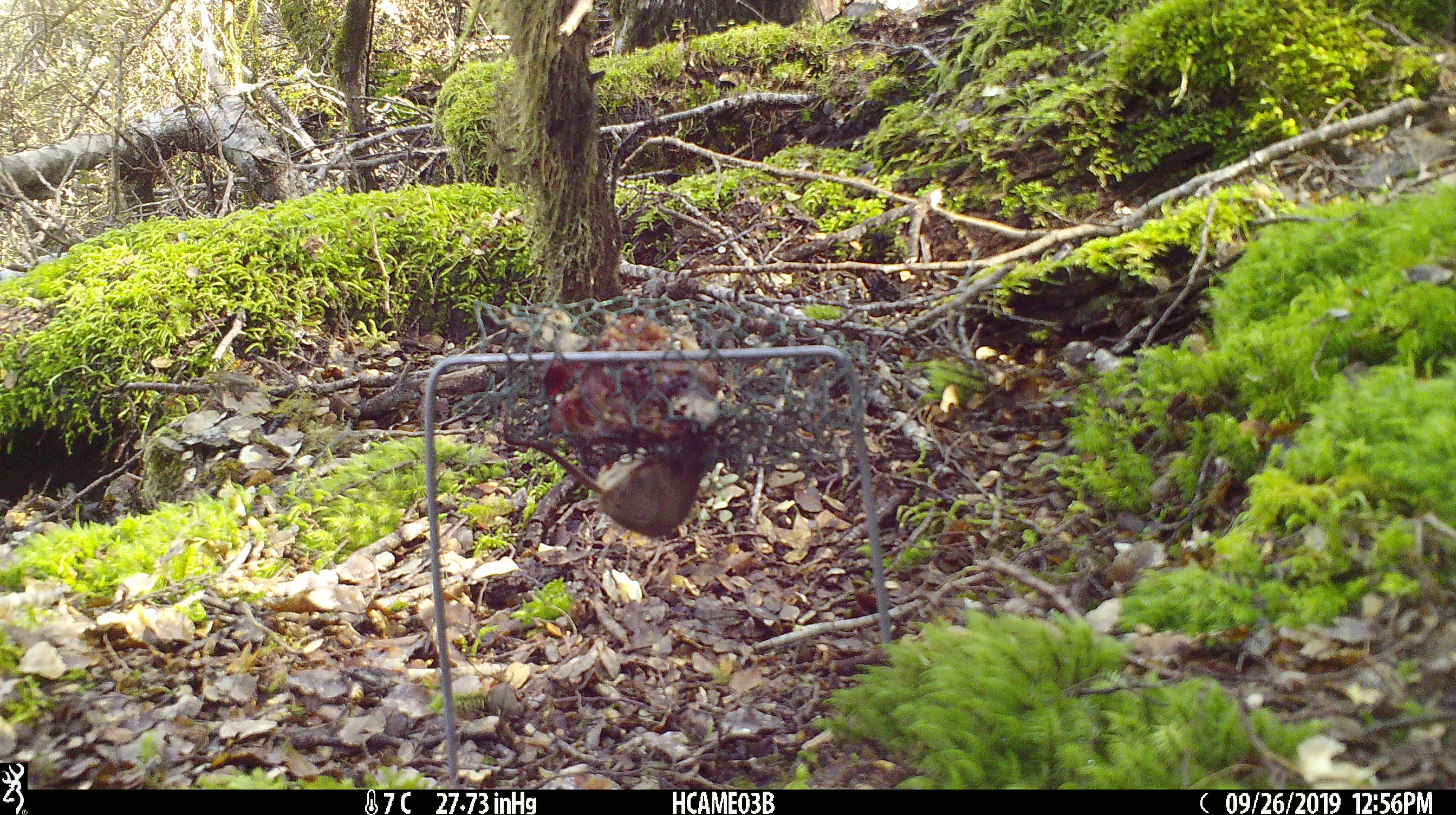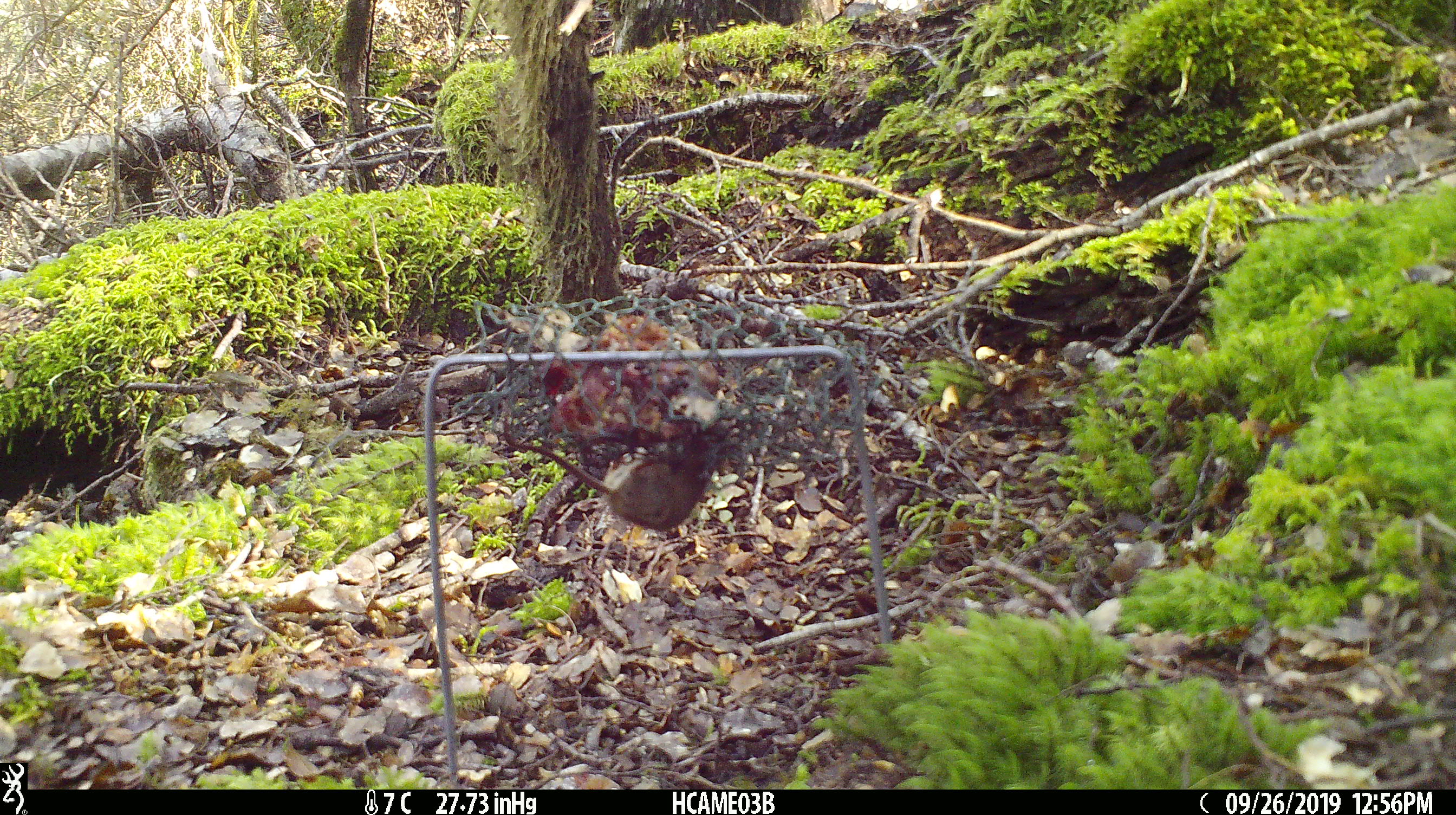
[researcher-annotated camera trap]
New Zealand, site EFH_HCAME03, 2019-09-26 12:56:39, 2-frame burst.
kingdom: Animalia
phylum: Chordata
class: Mammalia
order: Rodentia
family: Muridae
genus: Mus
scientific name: Mus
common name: mouse